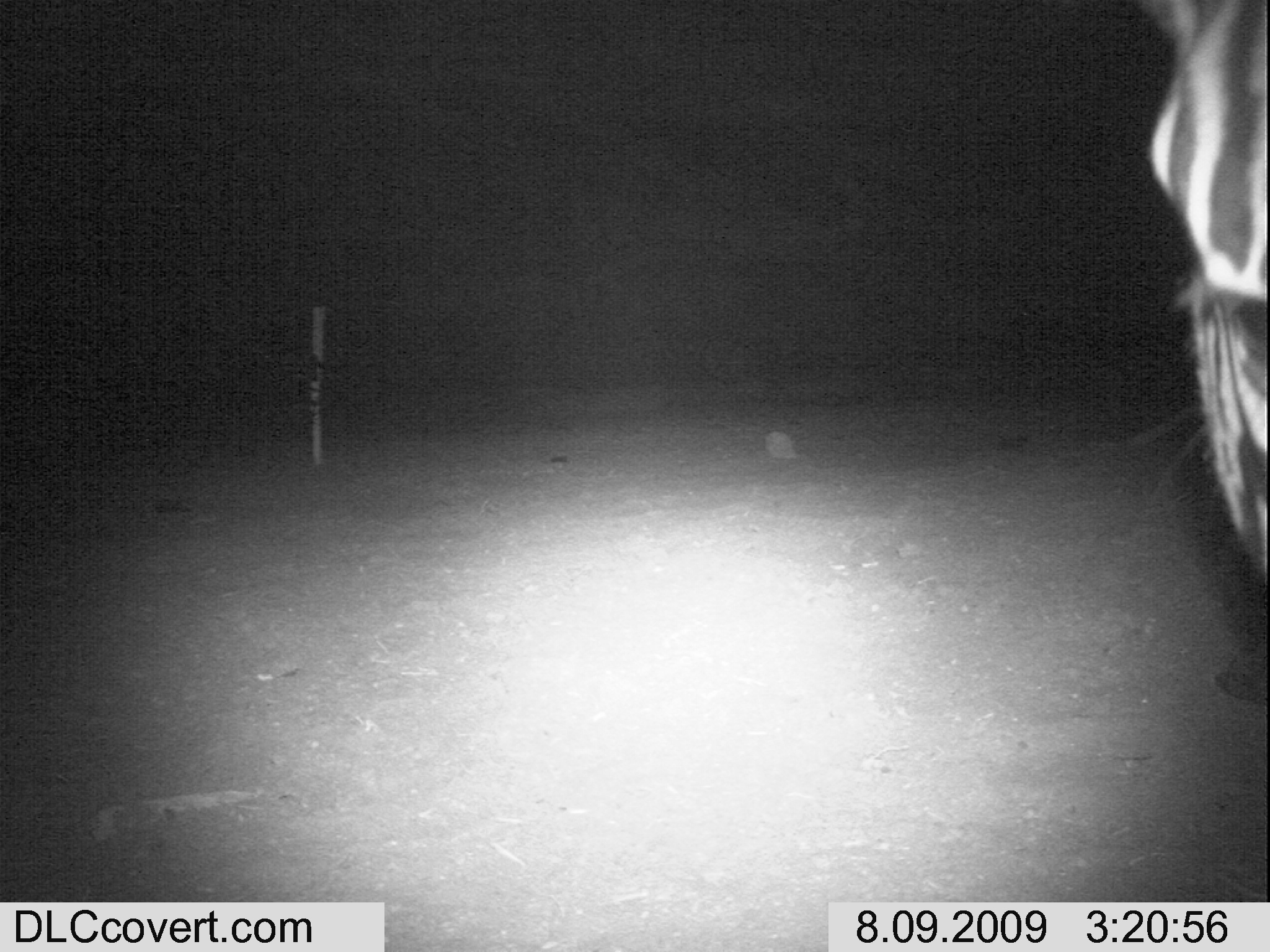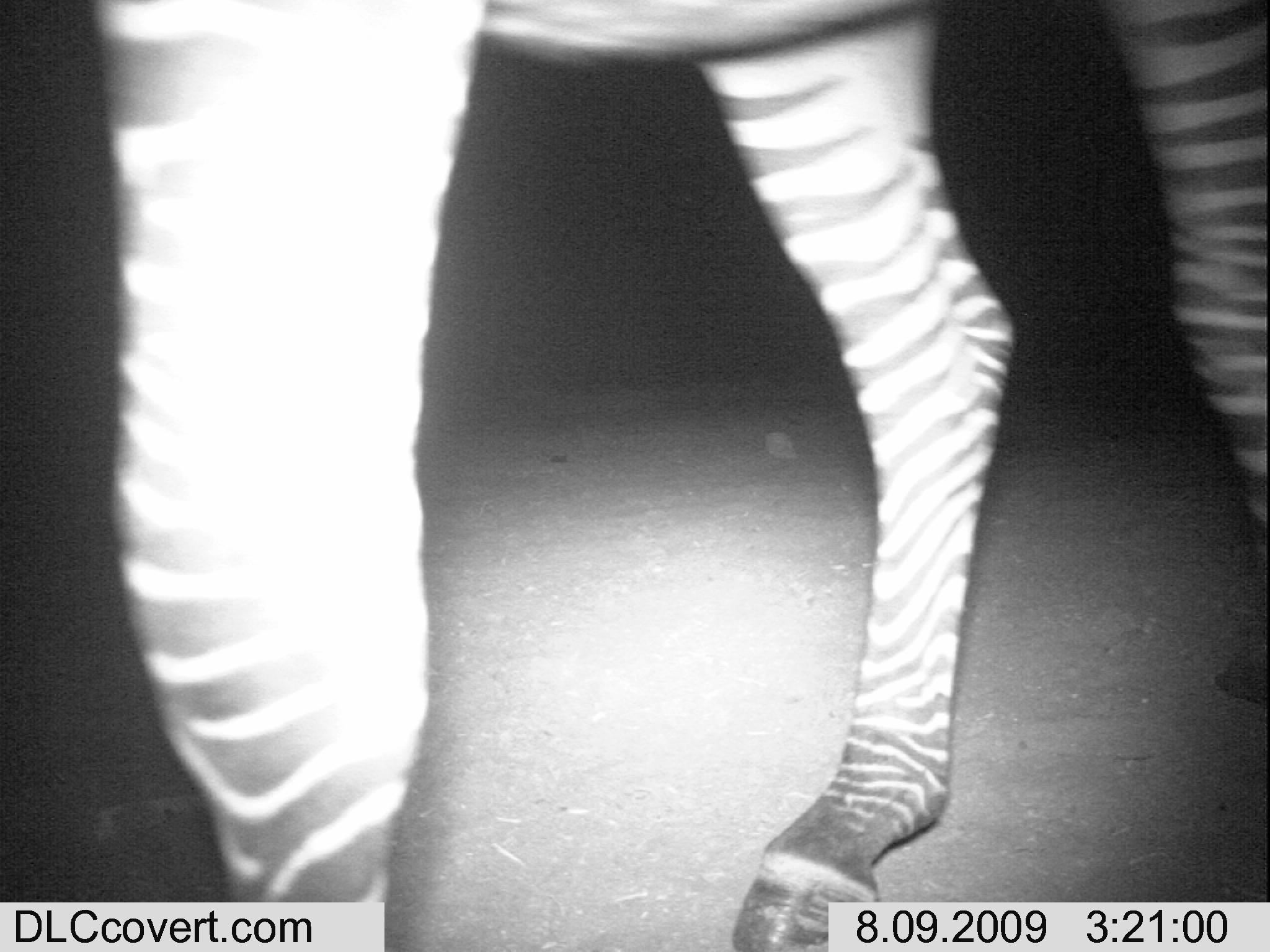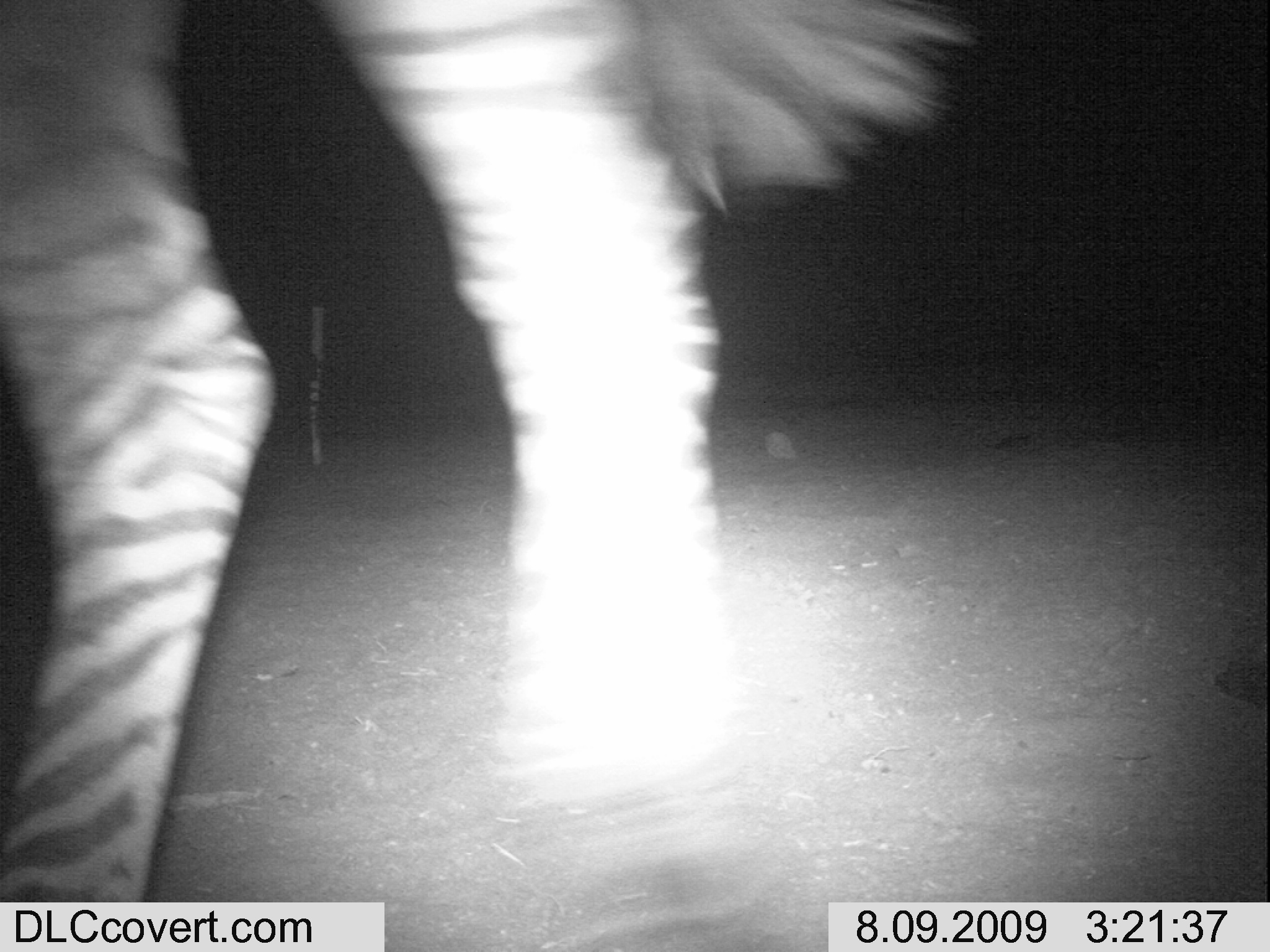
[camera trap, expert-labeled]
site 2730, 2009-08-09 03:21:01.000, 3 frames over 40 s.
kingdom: Animalia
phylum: Chordata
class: Mammalia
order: Perissodactyla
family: Equidae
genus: Equus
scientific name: Equus quagga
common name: plains zebra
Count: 1.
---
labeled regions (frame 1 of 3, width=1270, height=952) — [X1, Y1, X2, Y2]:
equus quagga: [1138, 0, 1270, 577]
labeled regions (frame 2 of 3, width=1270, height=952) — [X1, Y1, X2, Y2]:
equus quagga: [93, 0, 1270, 952]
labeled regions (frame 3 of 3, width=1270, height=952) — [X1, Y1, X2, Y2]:
equus quagga: [0, 0, 978, 952]